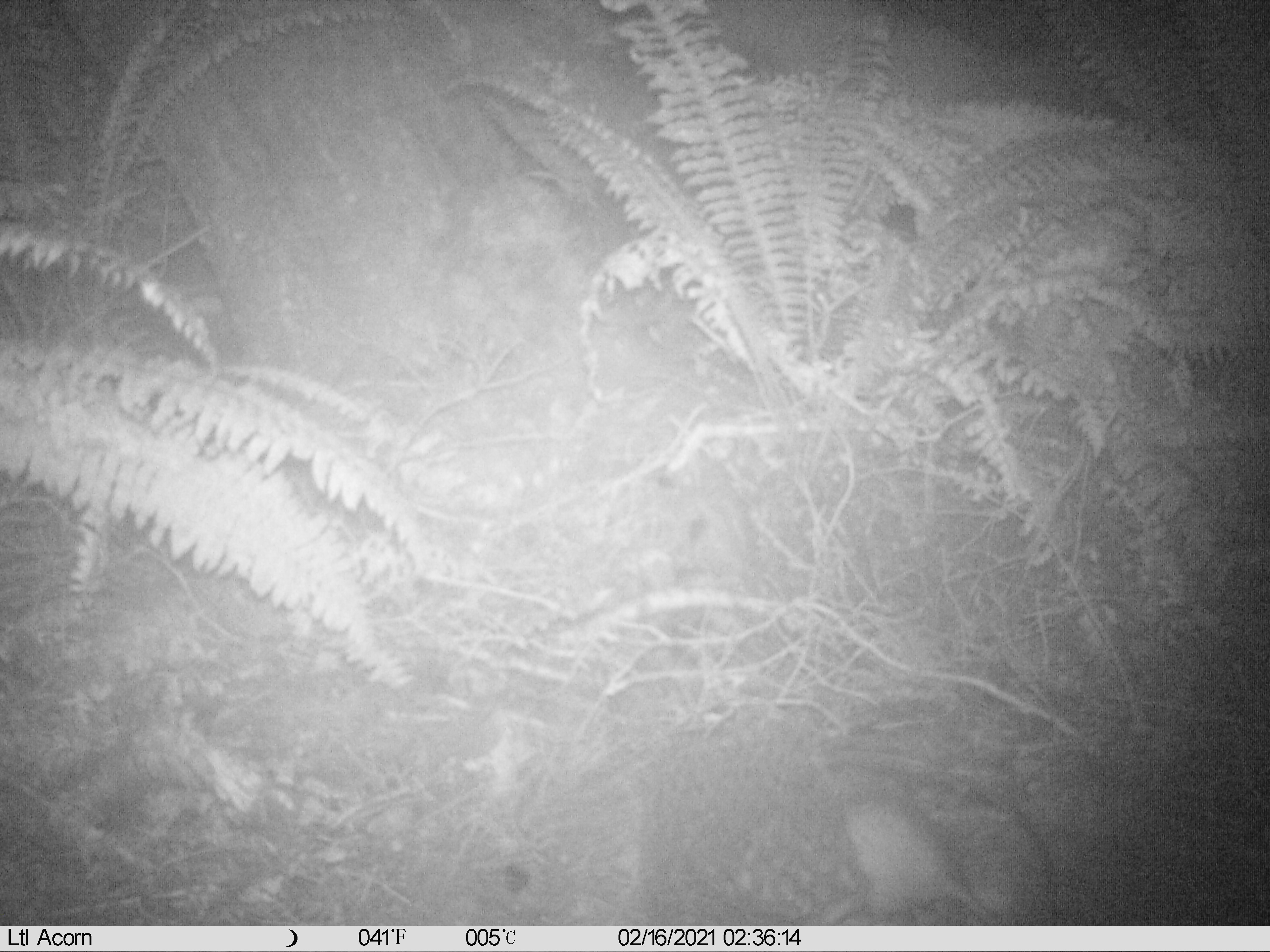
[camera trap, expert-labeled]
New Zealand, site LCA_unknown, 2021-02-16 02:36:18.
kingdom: Animalia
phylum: Chordata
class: Mammalia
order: Rodentia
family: Muridae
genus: Rattus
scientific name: Rattus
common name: rat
Rat (Rattus).